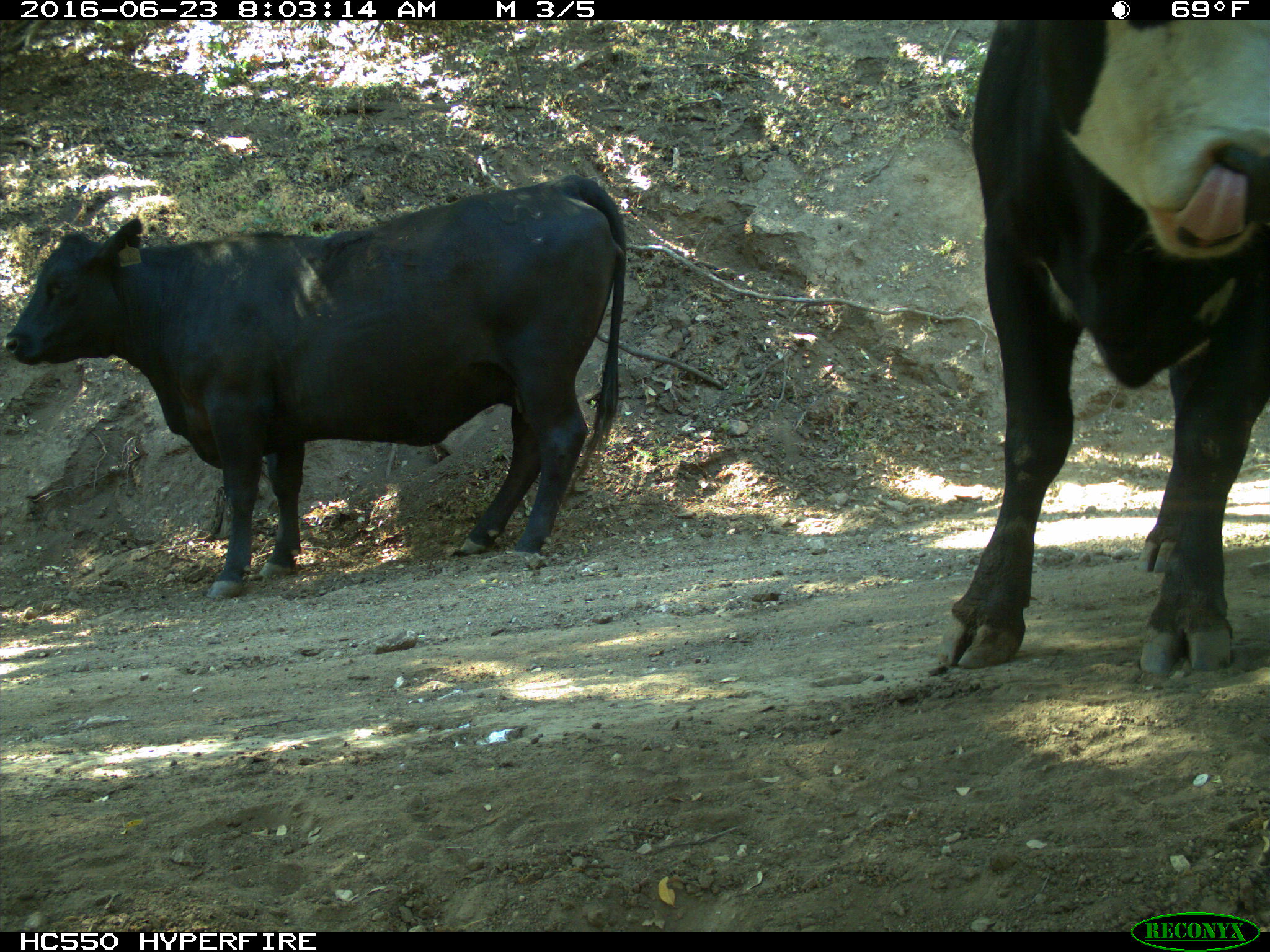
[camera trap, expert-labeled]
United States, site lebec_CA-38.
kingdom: Animalia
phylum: Chordata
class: Mammalia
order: Artiodactyla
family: Bovidae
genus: Bos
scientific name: Bos taurus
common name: domestic cow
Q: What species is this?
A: Bos taurus (domestic cow).